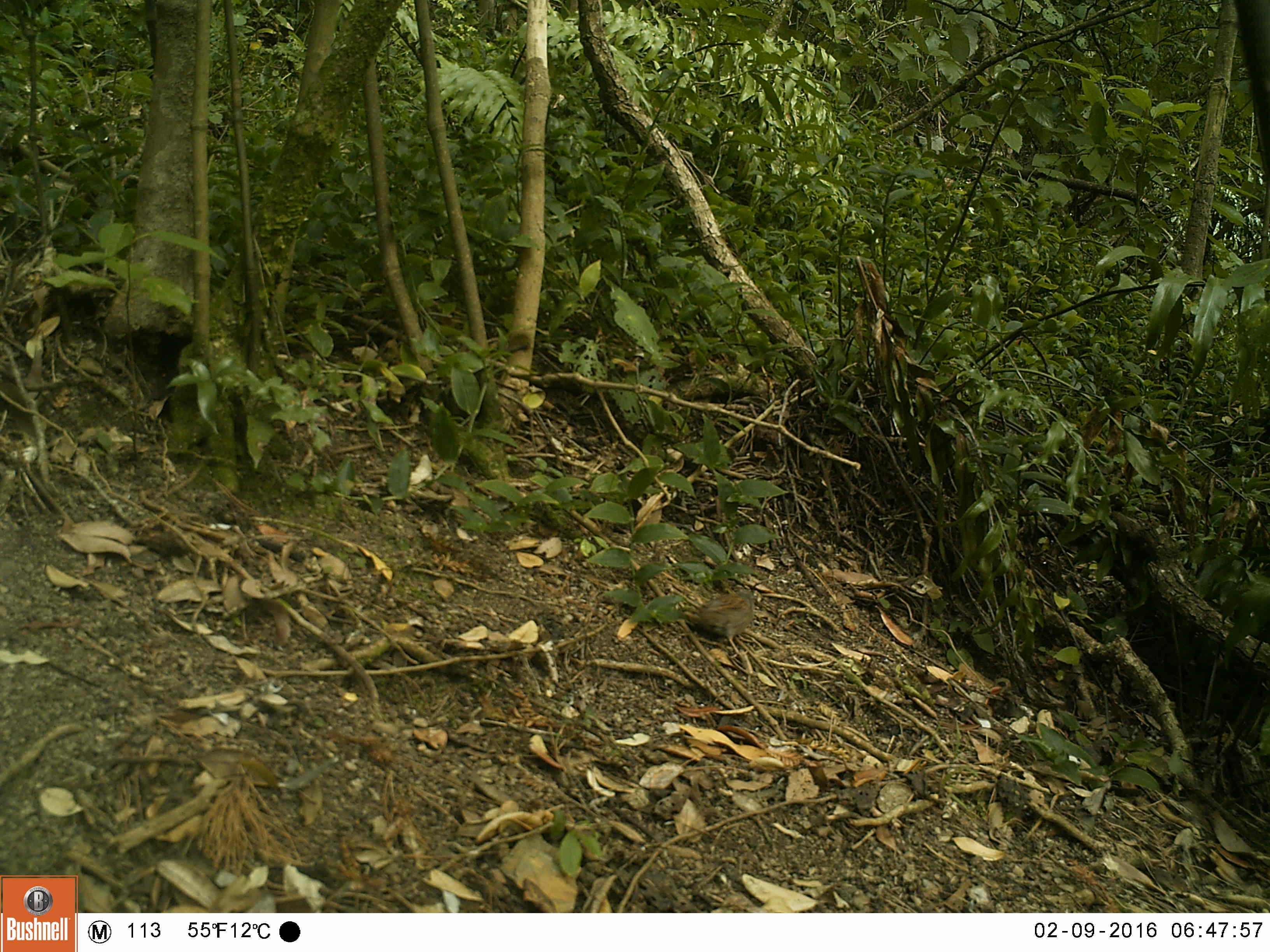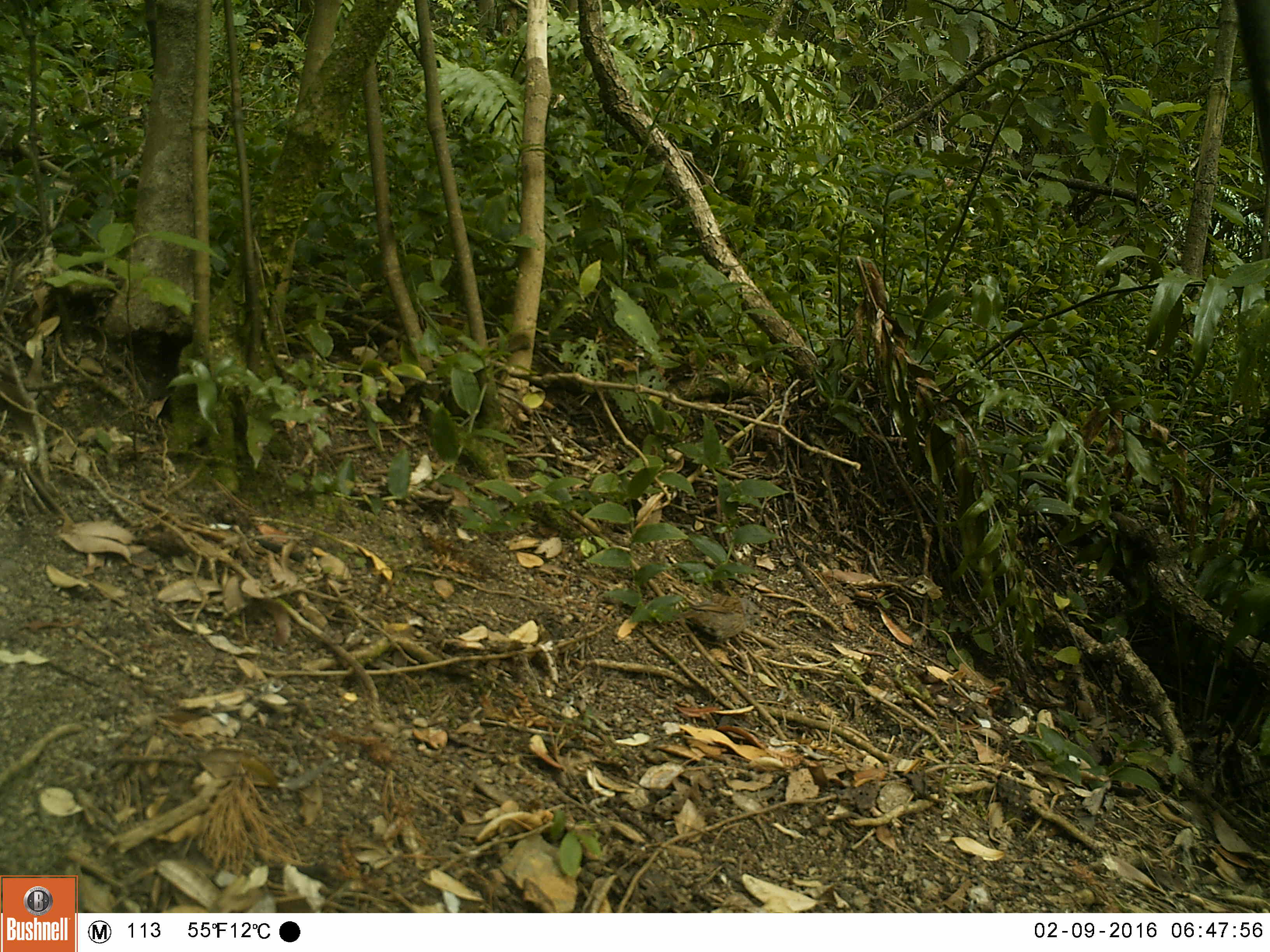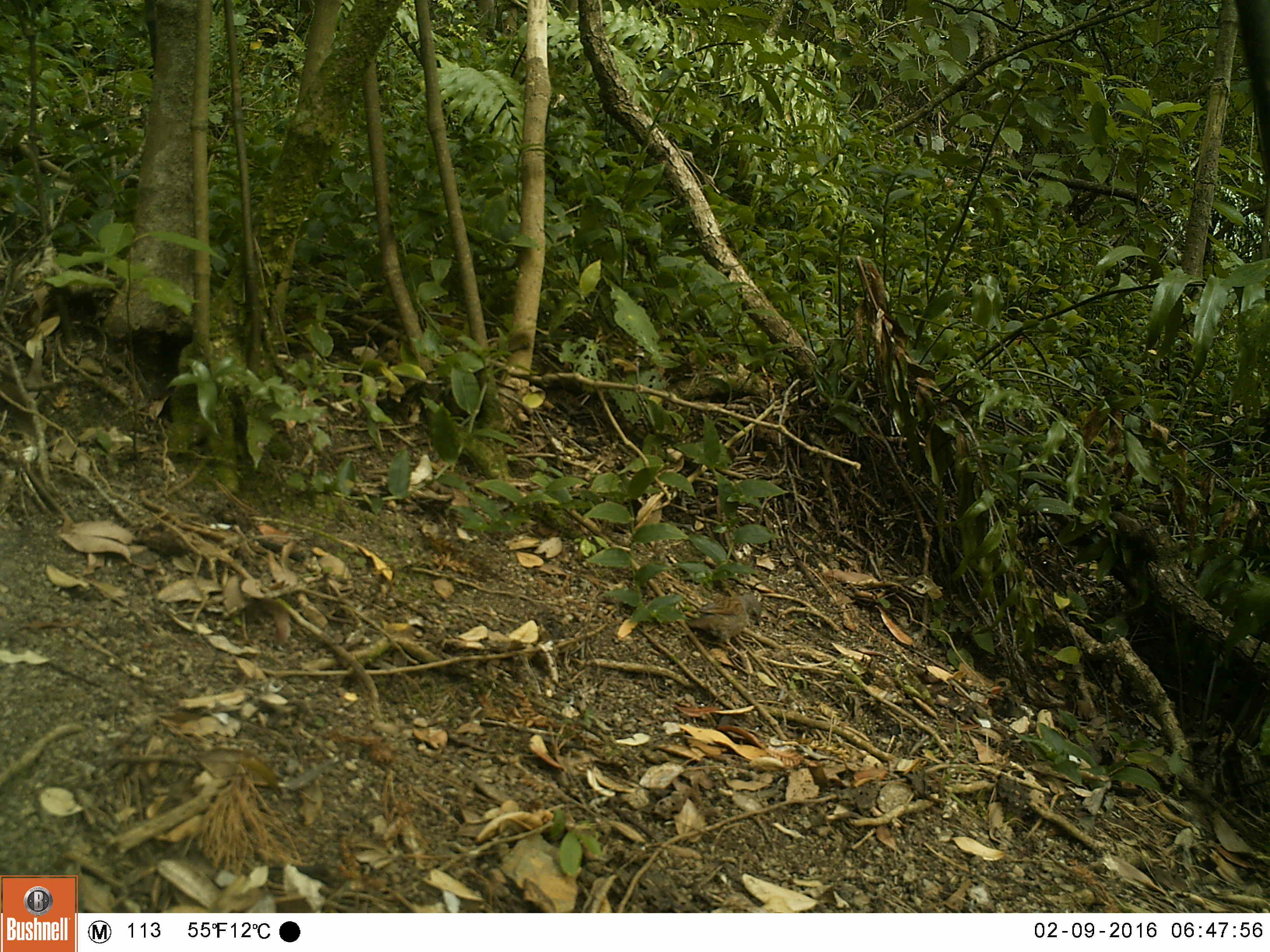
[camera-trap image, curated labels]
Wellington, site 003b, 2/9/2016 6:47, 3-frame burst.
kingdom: Animalia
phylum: Chordata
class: Aves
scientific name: Aves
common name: bird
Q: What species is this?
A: Bird (Aves).